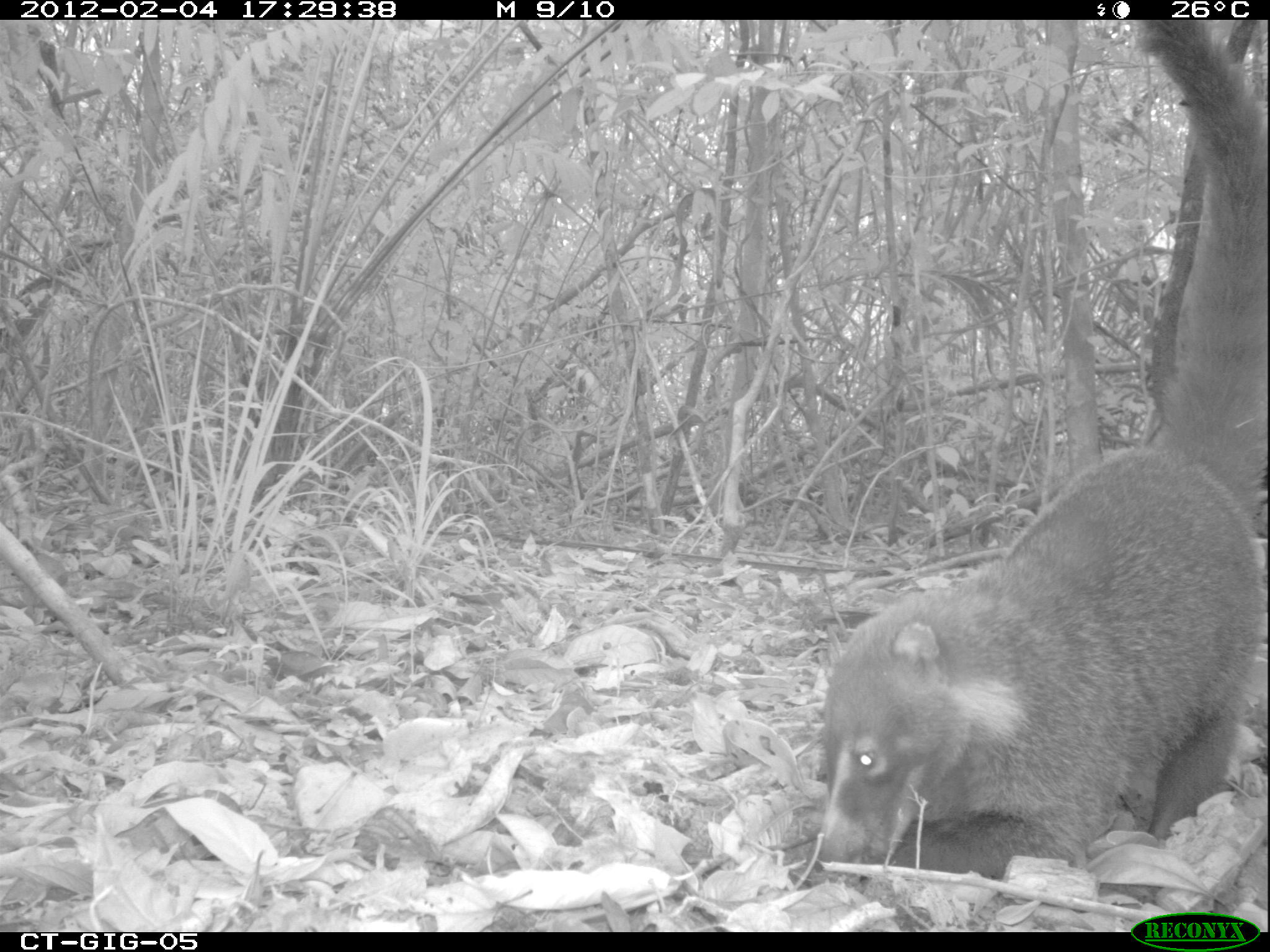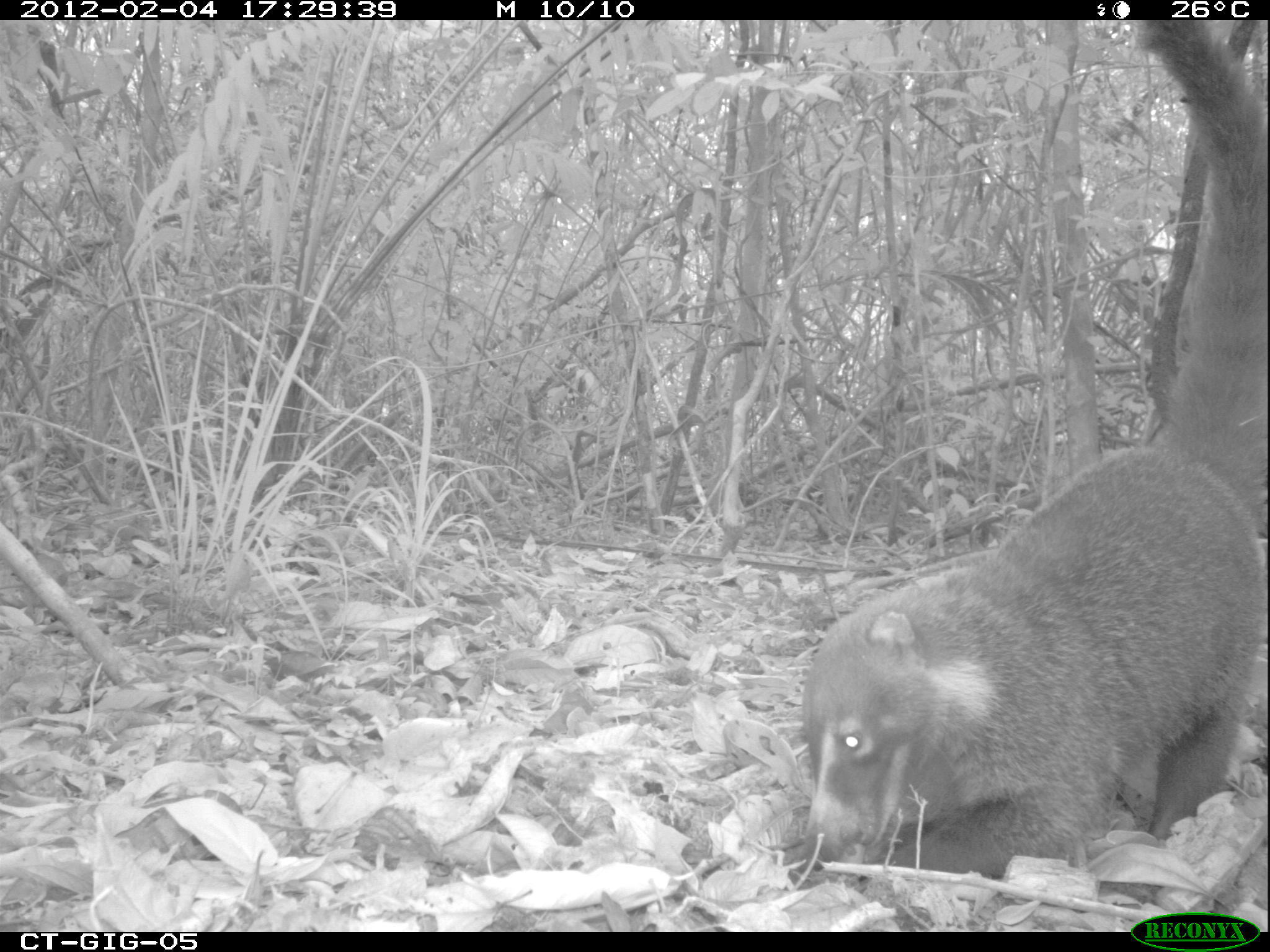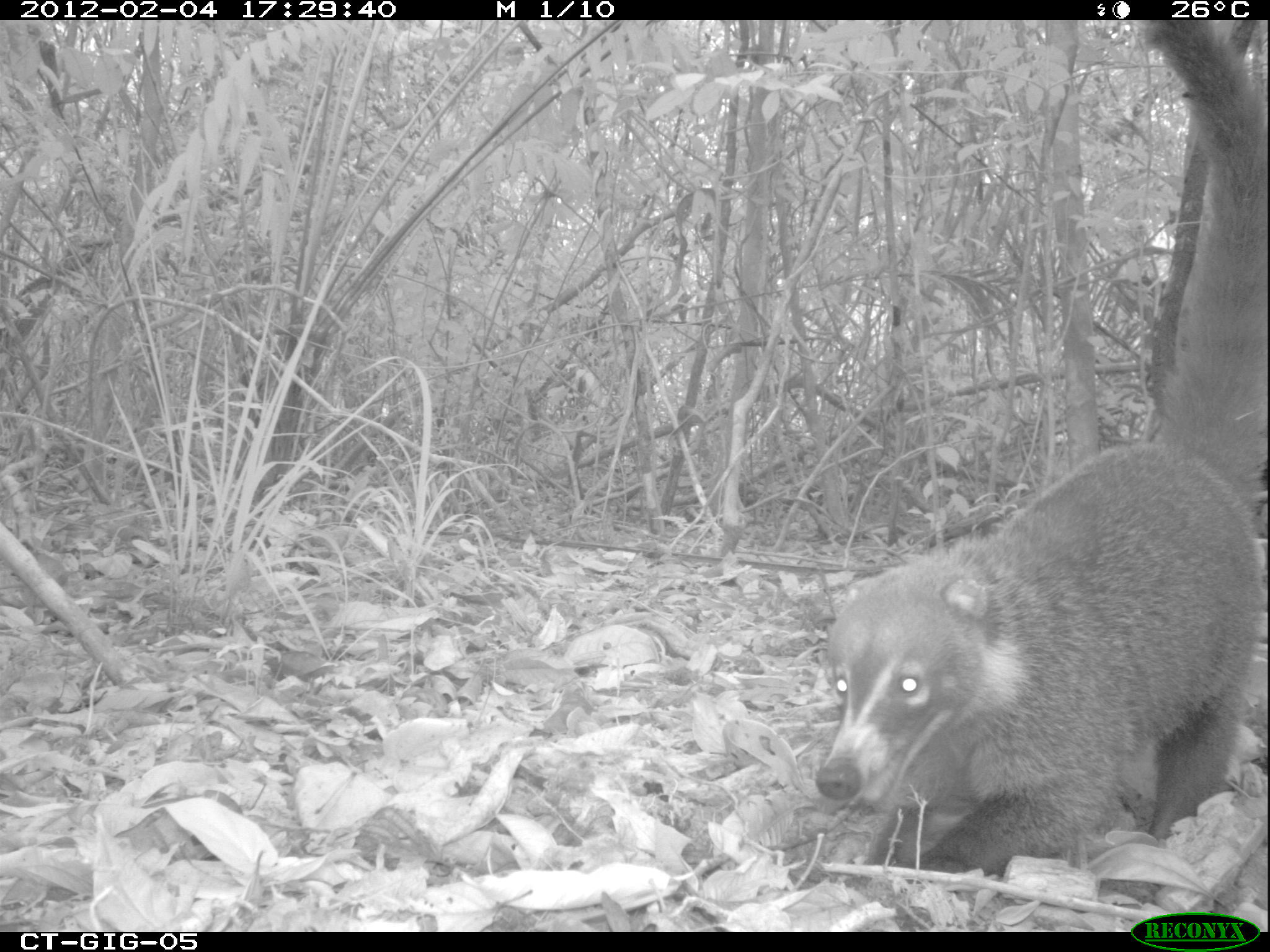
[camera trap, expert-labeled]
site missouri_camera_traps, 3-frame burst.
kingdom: Animalia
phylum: Chordata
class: Mammalia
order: Carnivora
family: Procyonidae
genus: Nasua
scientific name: Nasua narica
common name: white-nosed coati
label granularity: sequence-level